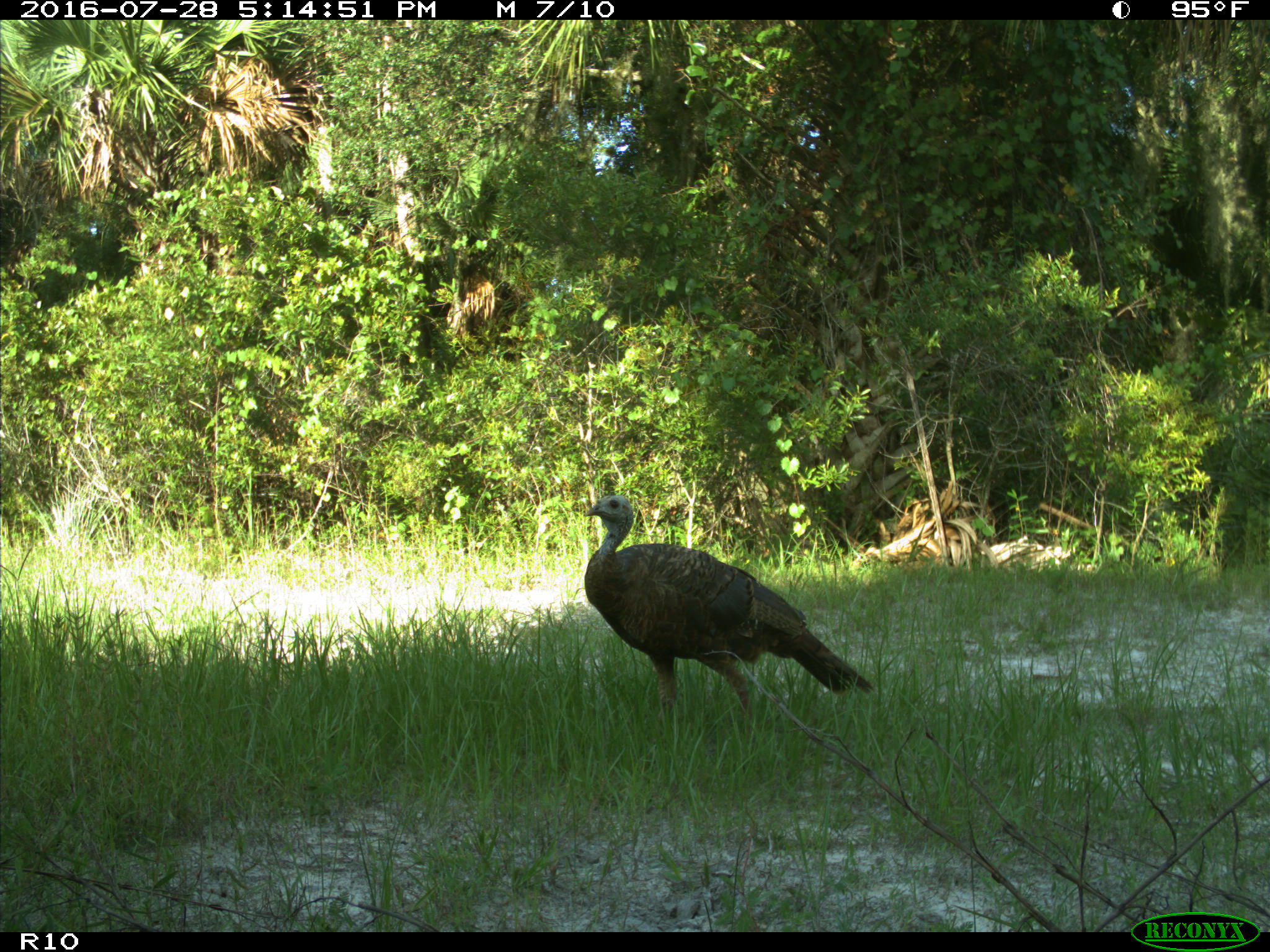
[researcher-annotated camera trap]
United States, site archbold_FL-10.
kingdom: Animalia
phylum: Chordata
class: Aves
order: Galliformes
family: Phasianidae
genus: Meleagris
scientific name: Meleagris gallopavo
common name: wild turkey